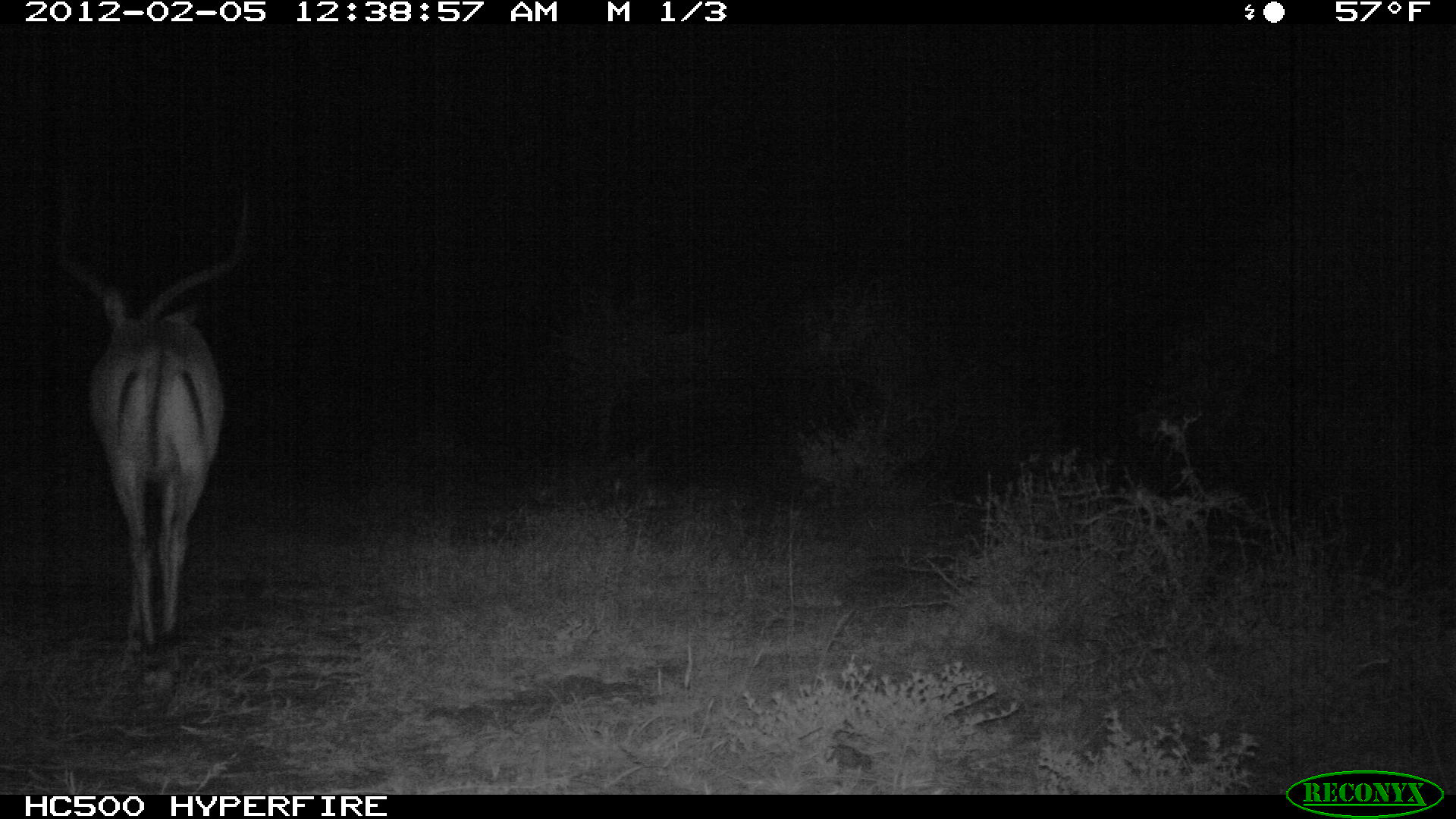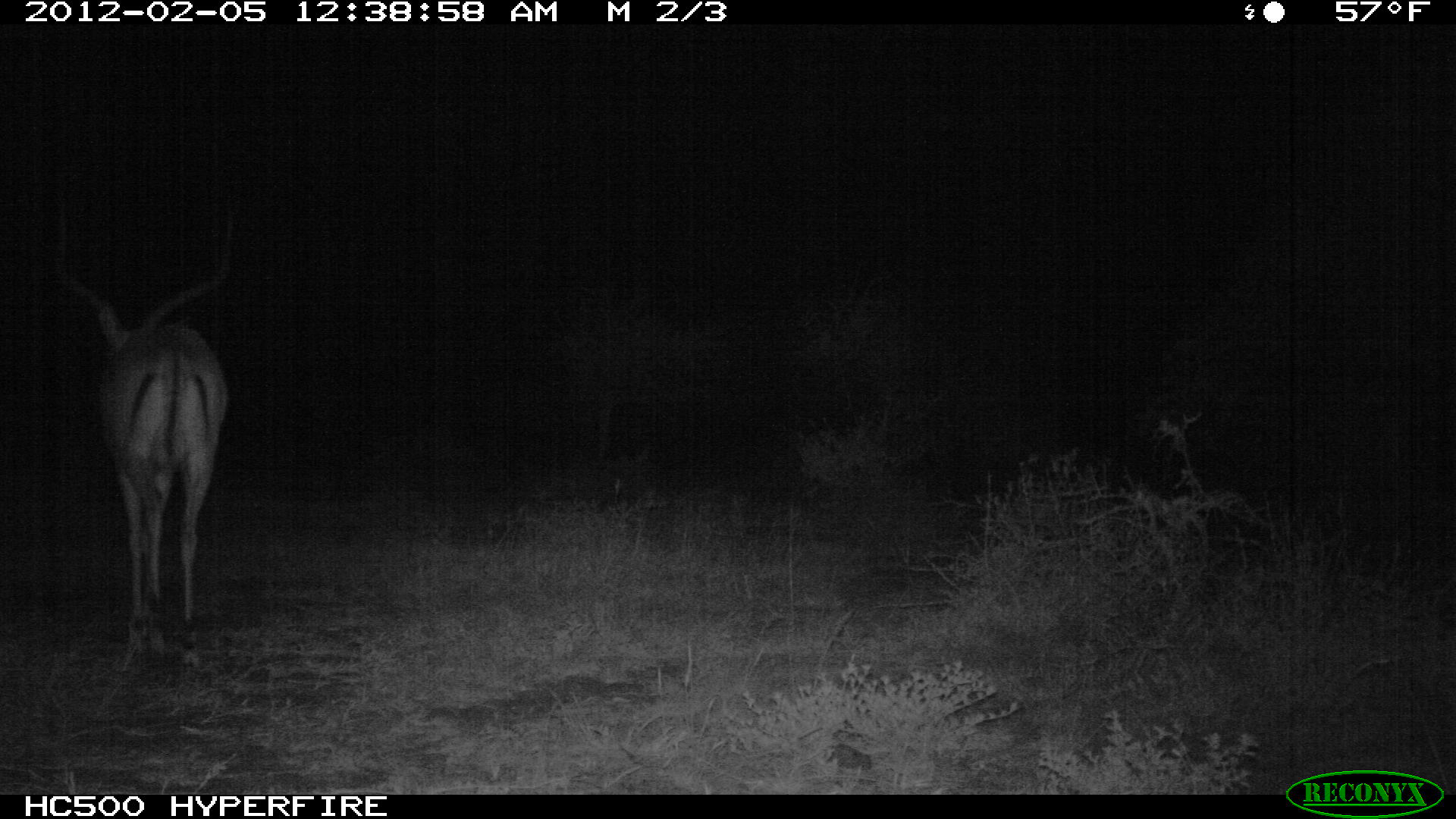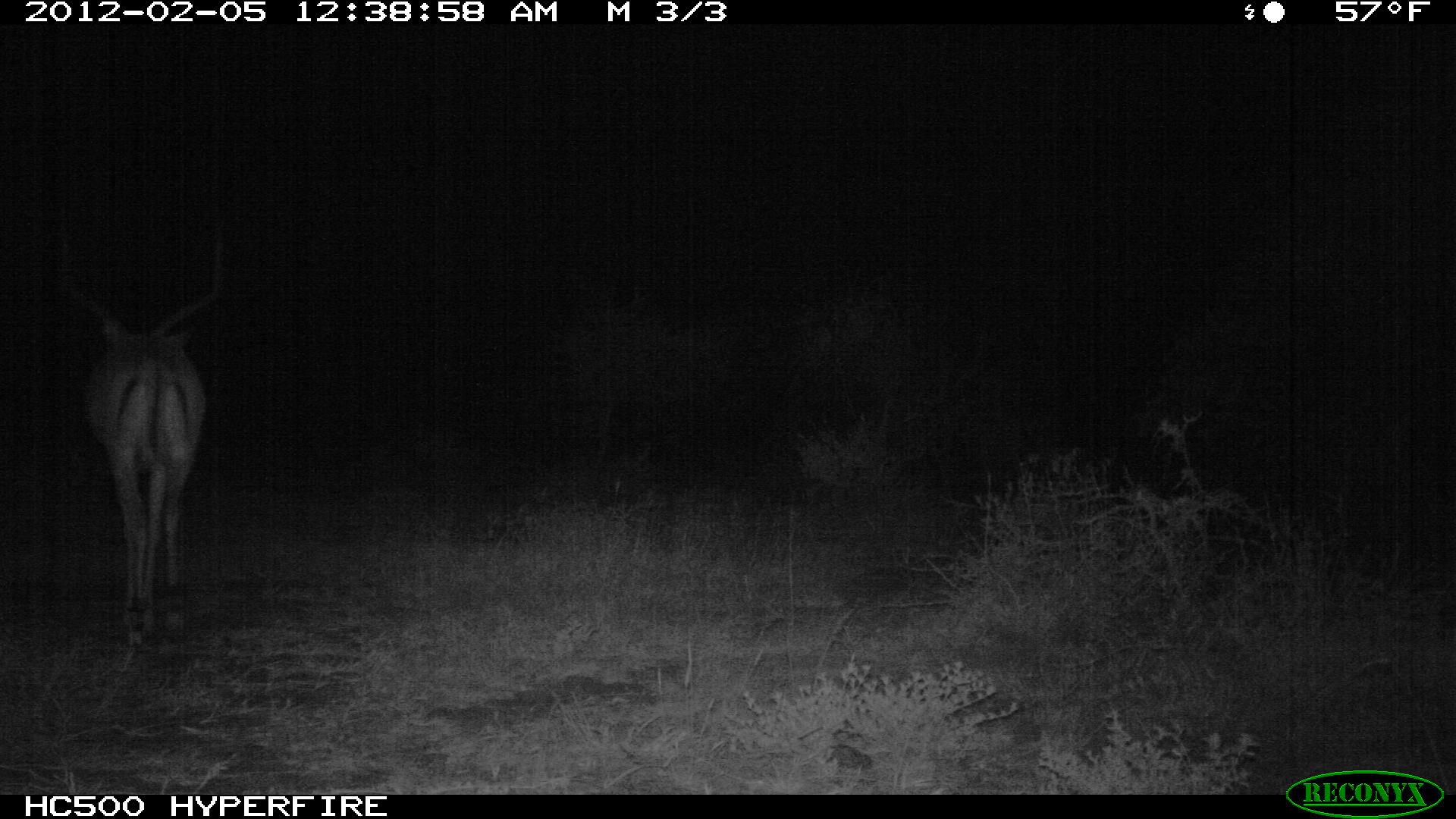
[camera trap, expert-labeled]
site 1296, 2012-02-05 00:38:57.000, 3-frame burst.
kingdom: Animalia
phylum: Chordata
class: Mammalia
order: Artiodactyla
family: Bovidae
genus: Aepyceros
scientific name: Aepyceros melampus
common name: impala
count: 1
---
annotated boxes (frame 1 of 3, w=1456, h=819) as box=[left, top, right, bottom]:
aepyceros melampus: box=[50, 177, 251, 672]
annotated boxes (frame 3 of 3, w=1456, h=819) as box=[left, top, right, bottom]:
aepyceros melampus: box=[50, 216, 228, 647]